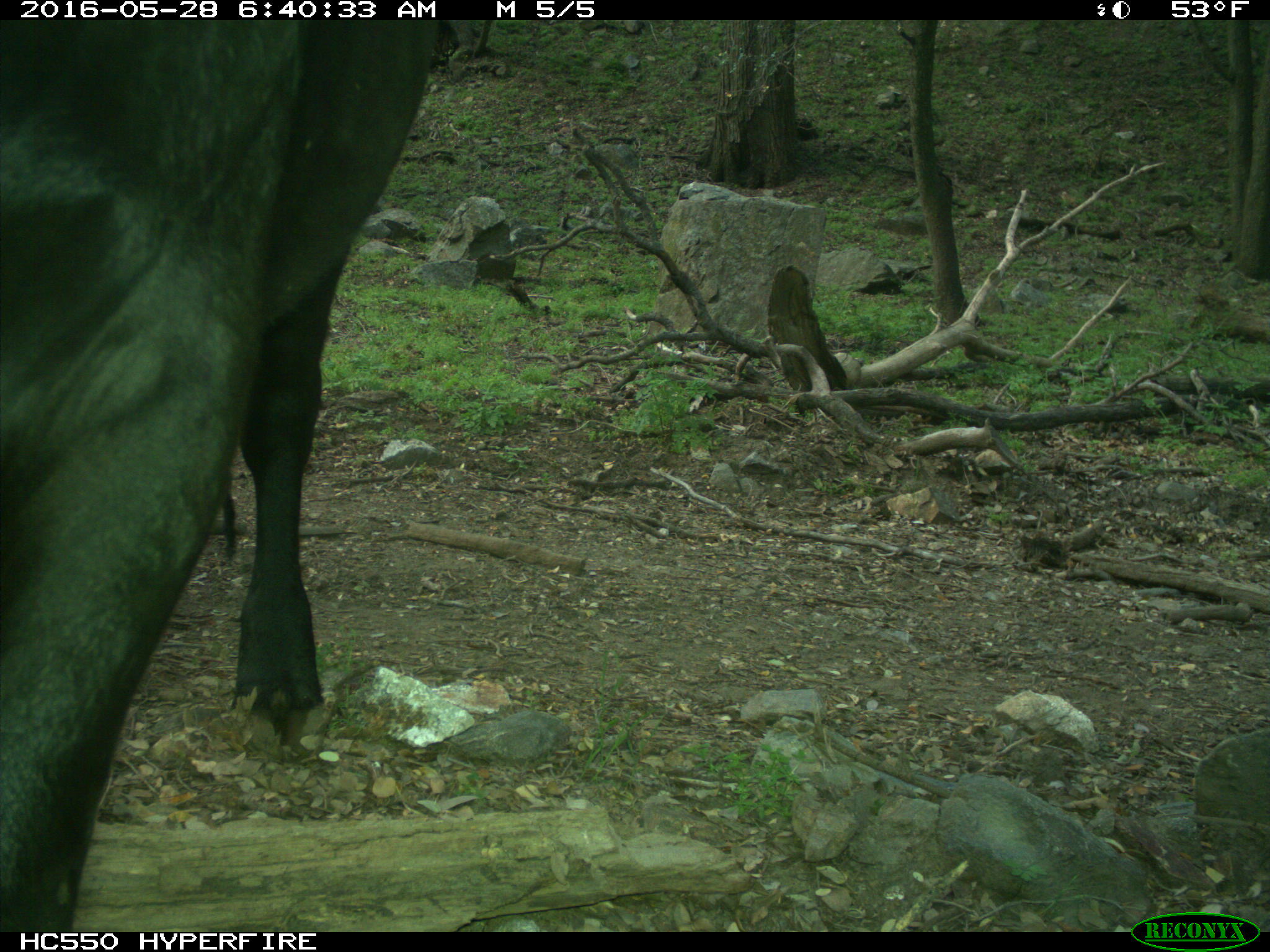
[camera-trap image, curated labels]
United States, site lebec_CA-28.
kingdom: Animalia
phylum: Chordata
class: Mammalia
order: Artiodactyla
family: Bovidae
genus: Bos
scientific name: Bos taurus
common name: domestic cow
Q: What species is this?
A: Bos taurus (domestic cow).